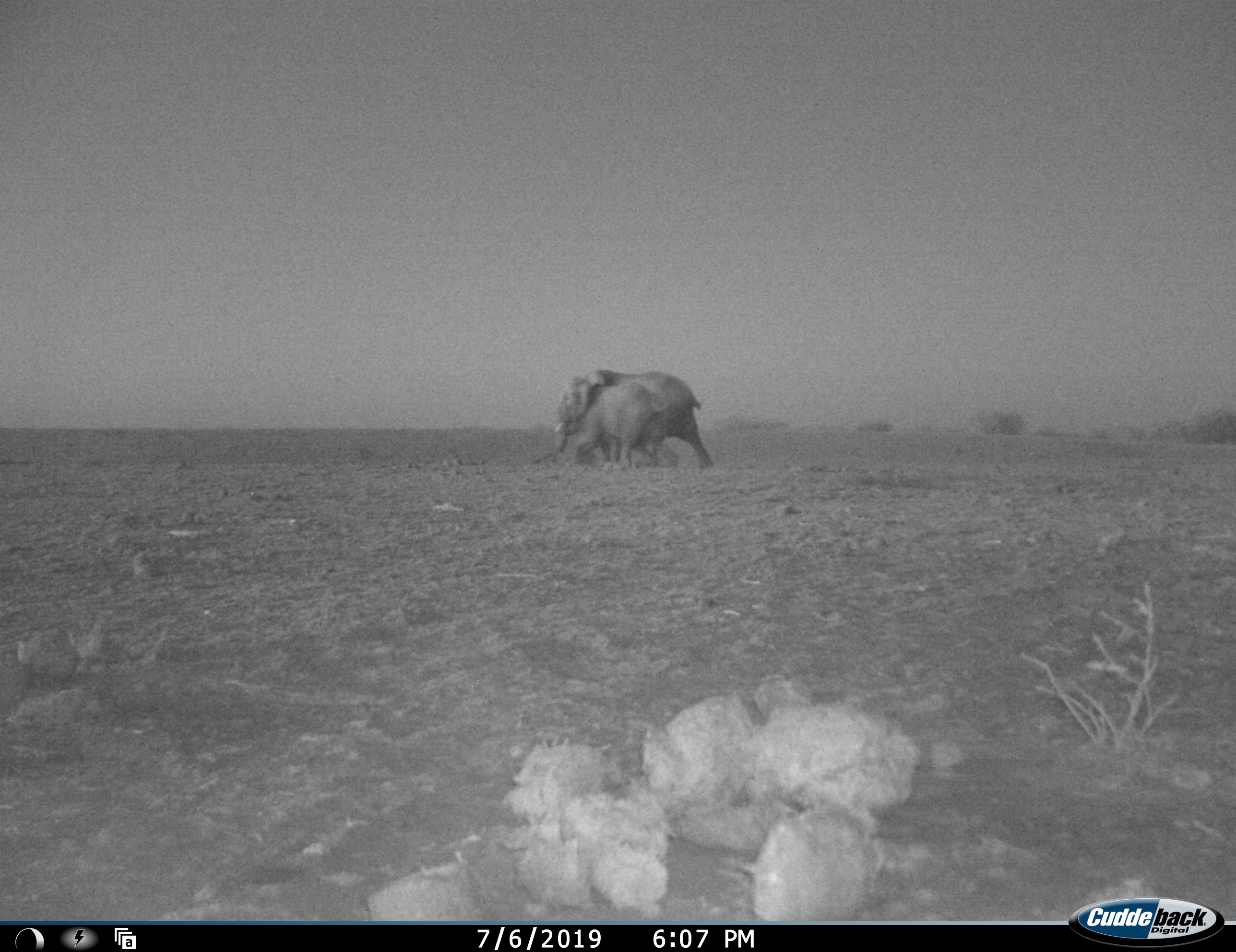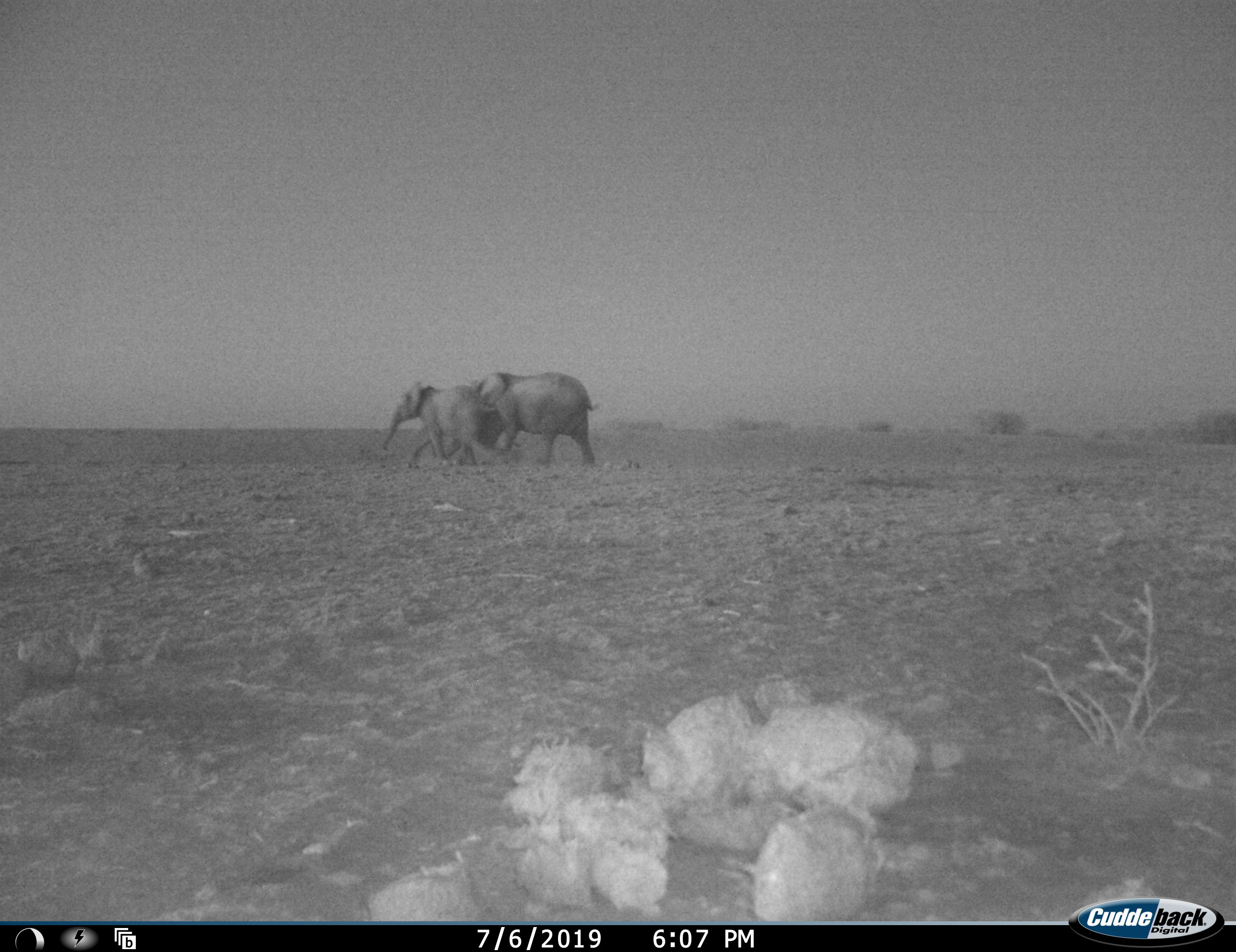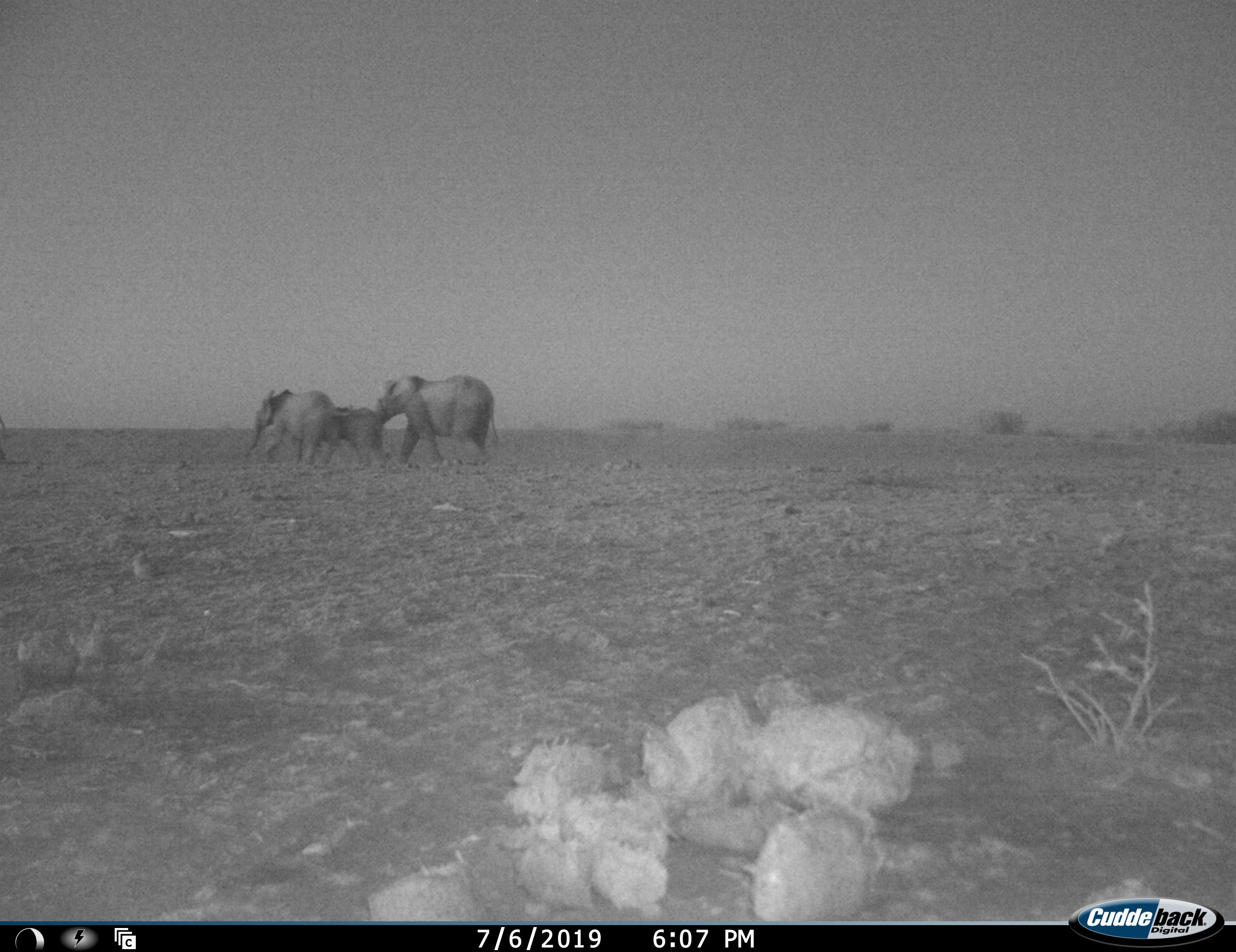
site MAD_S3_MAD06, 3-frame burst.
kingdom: Animalia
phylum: Chordata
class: Mammalia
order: Proboscidea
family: Elephantidae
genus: Loxodonta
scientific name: Loxodonta africana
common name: african bush elephant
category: elephant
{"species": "elephant (african bush elephant) (Loxodonta africana)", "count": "3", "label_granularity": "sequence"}